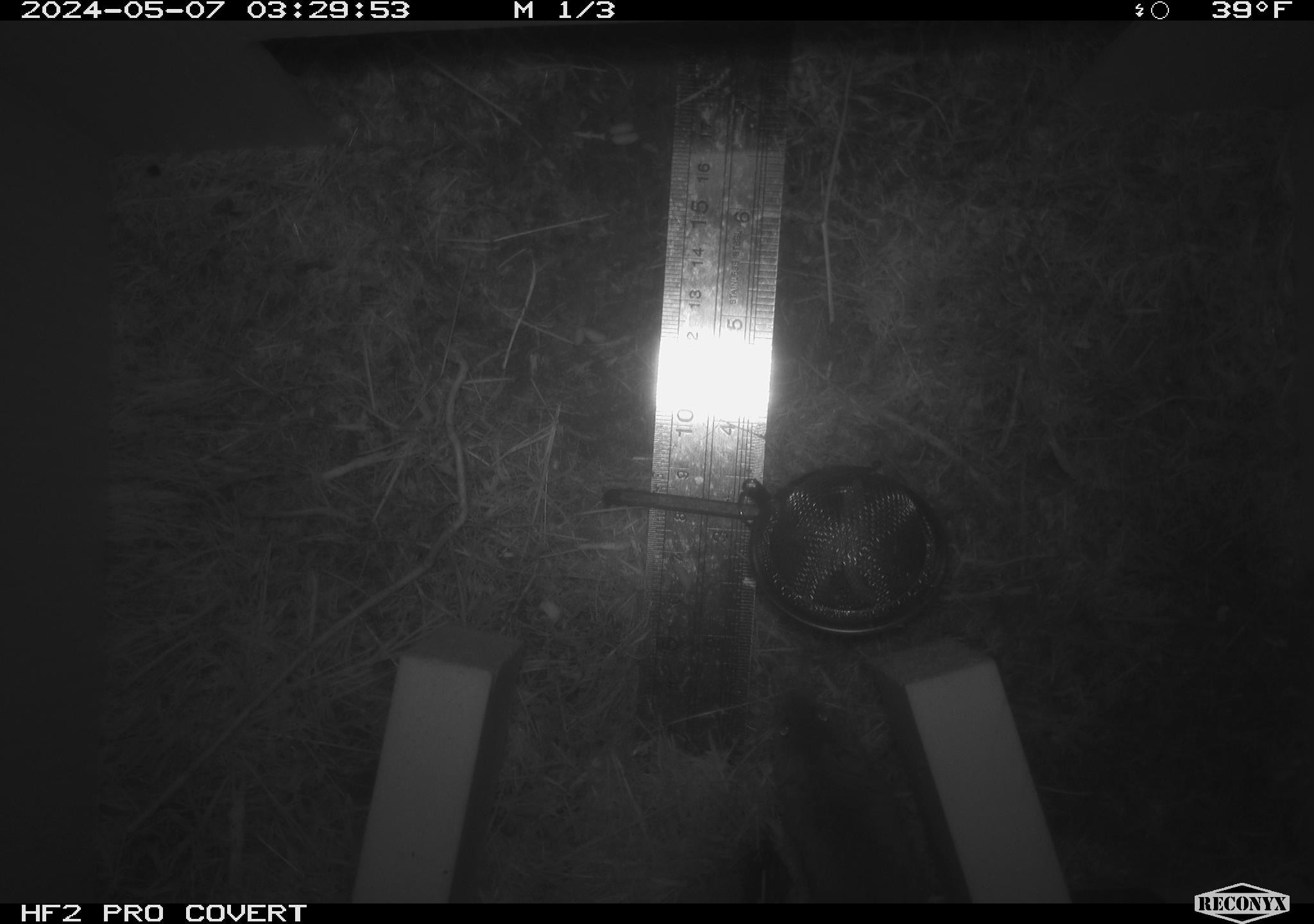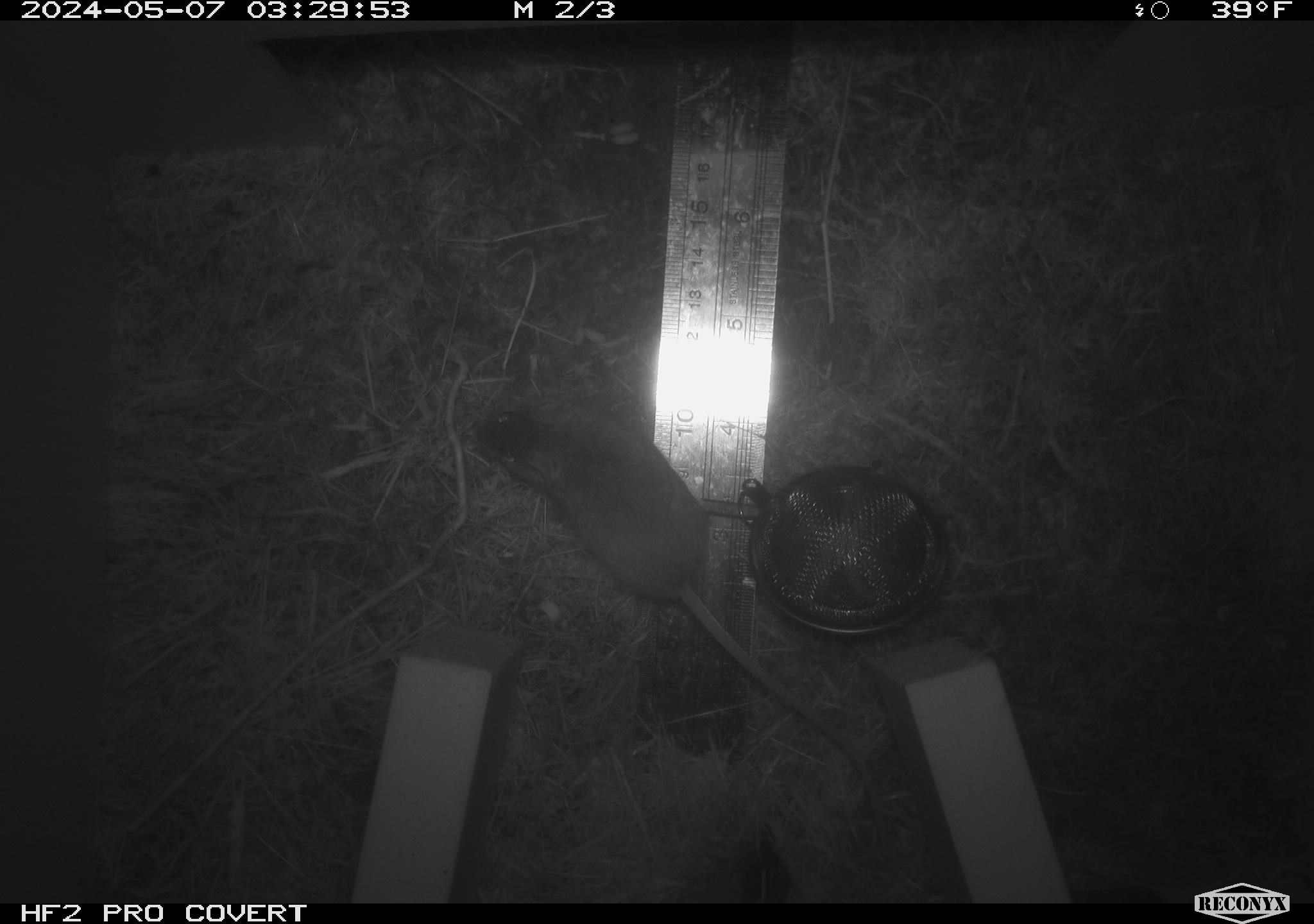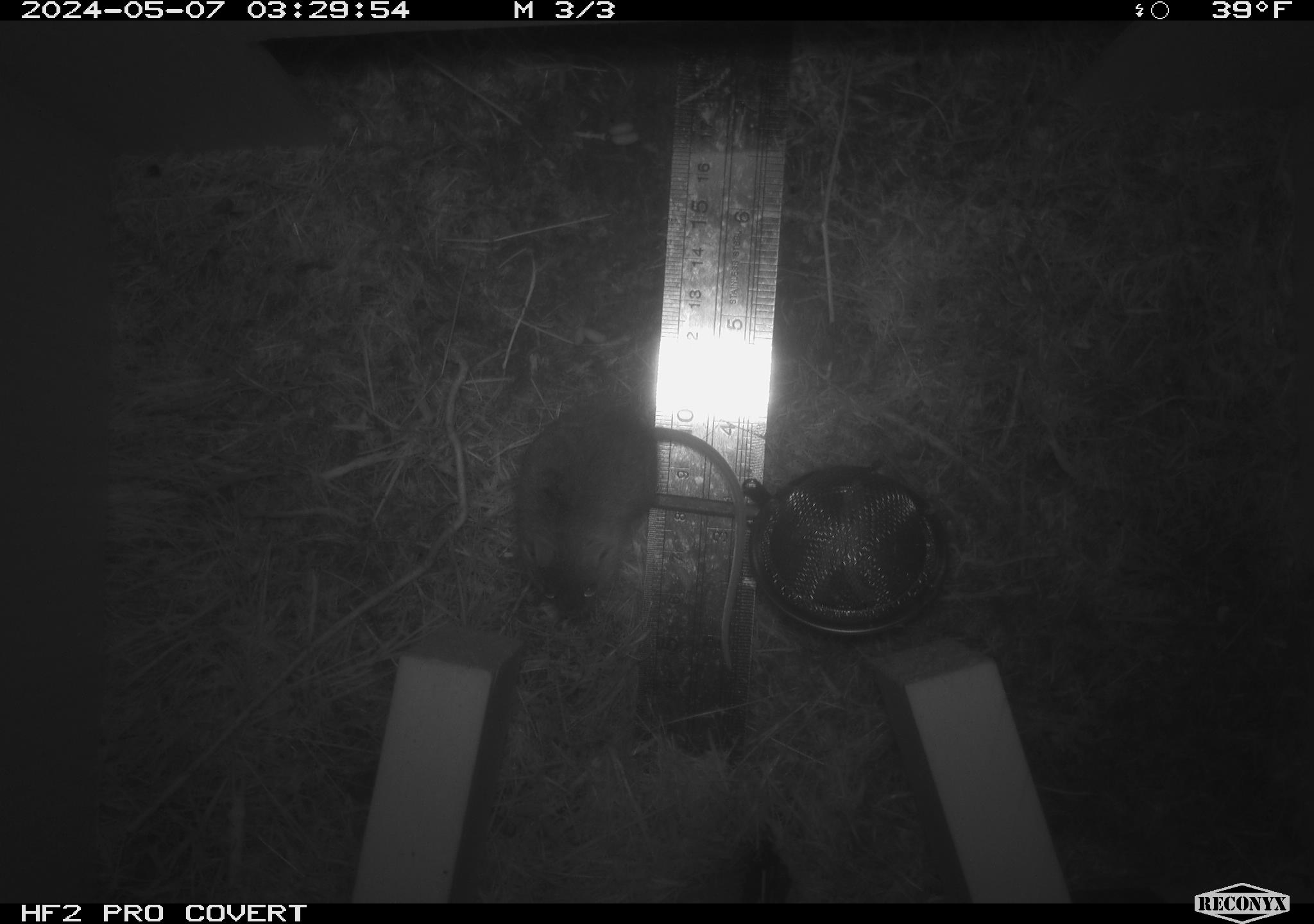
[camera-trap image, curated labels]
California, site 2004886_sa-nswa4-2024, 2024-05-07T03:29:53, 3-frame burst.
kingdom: Animalia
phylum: Chordata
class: Mammalia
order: Rodentia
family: Cricetidae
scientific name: Arvicolinae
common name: voles, lemmings, and muskrats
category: arvicolinae subfamily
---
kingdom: Animalia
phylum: Chordata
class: Mammalia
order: Rodentia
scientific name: Rodentia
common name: mouse species